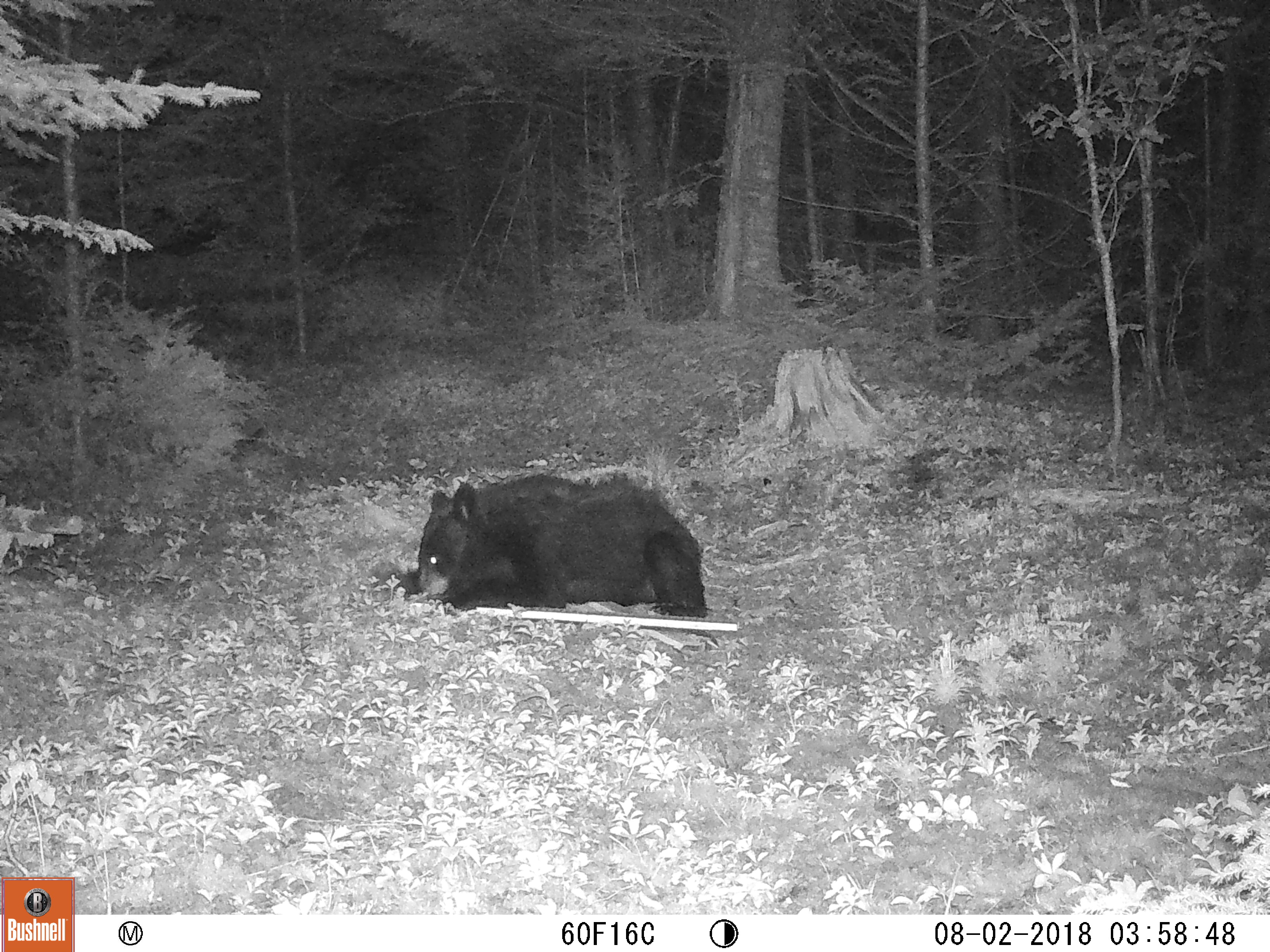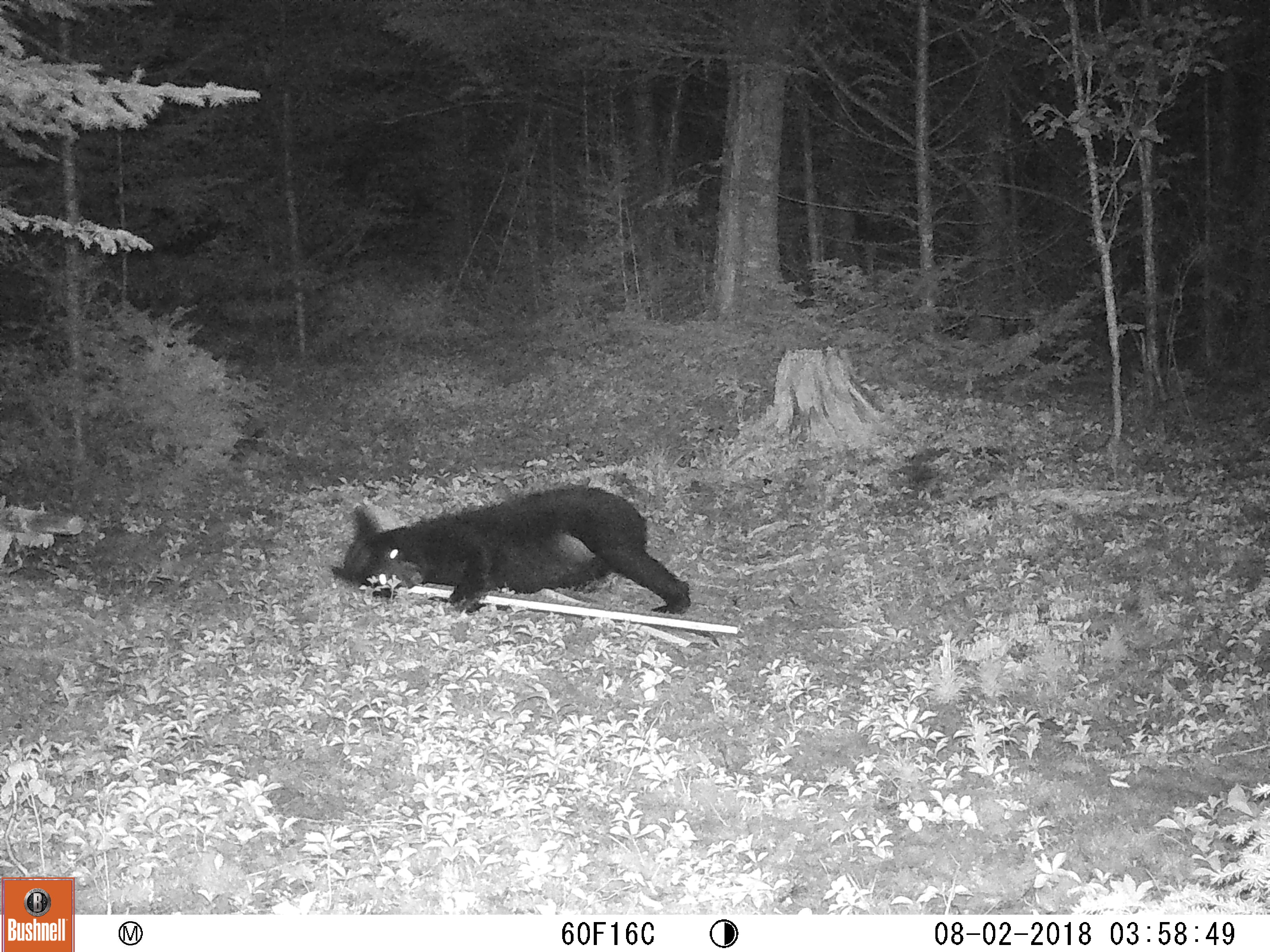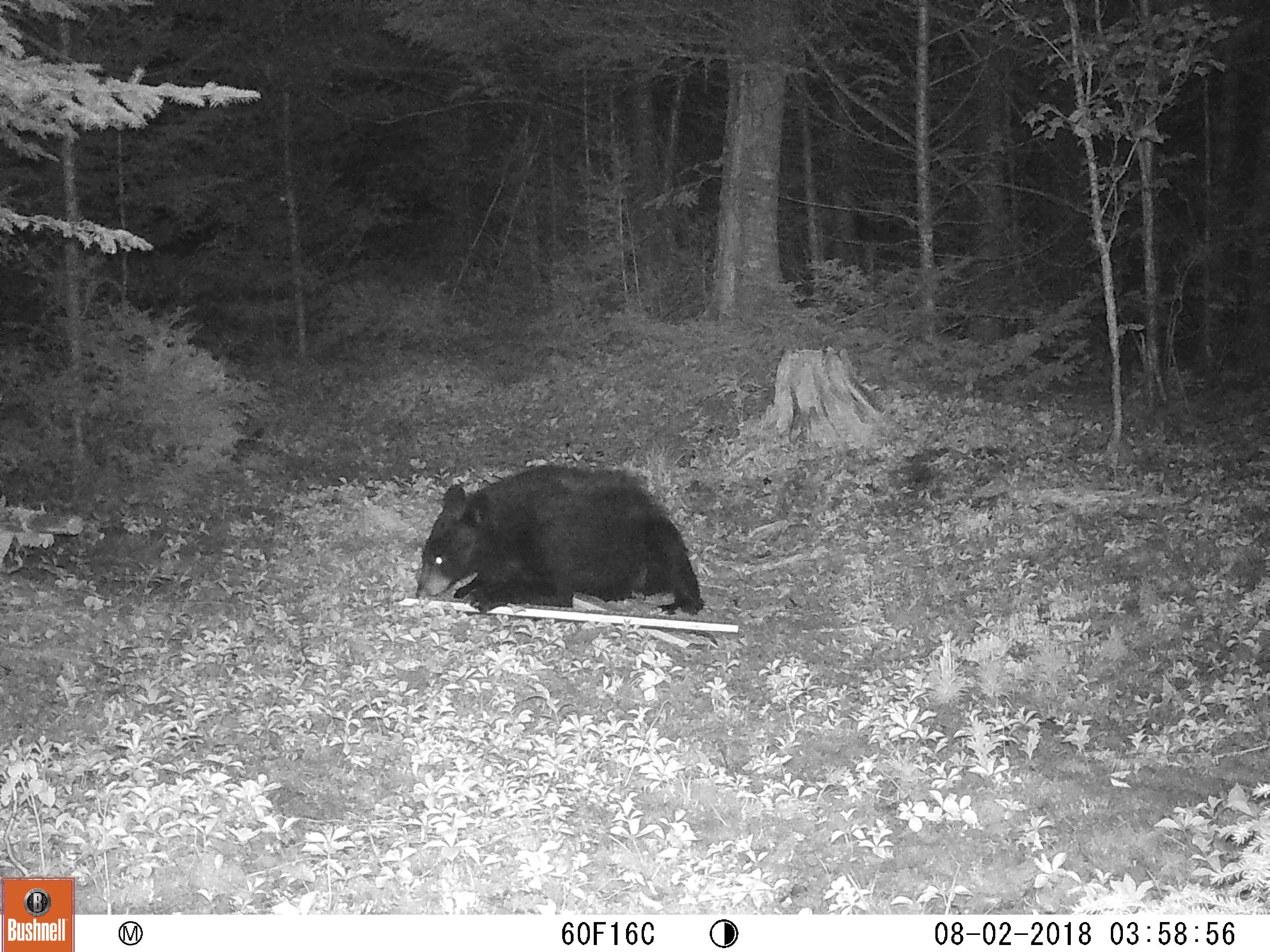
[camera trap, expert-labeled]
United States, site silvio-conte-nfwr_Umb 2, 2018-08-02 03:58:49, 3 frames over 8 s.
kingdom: Animalia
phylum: Chordata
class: Mammalia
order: Carnivora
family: Ursidae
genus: Ursus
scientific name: Ursus americanus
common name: black bear